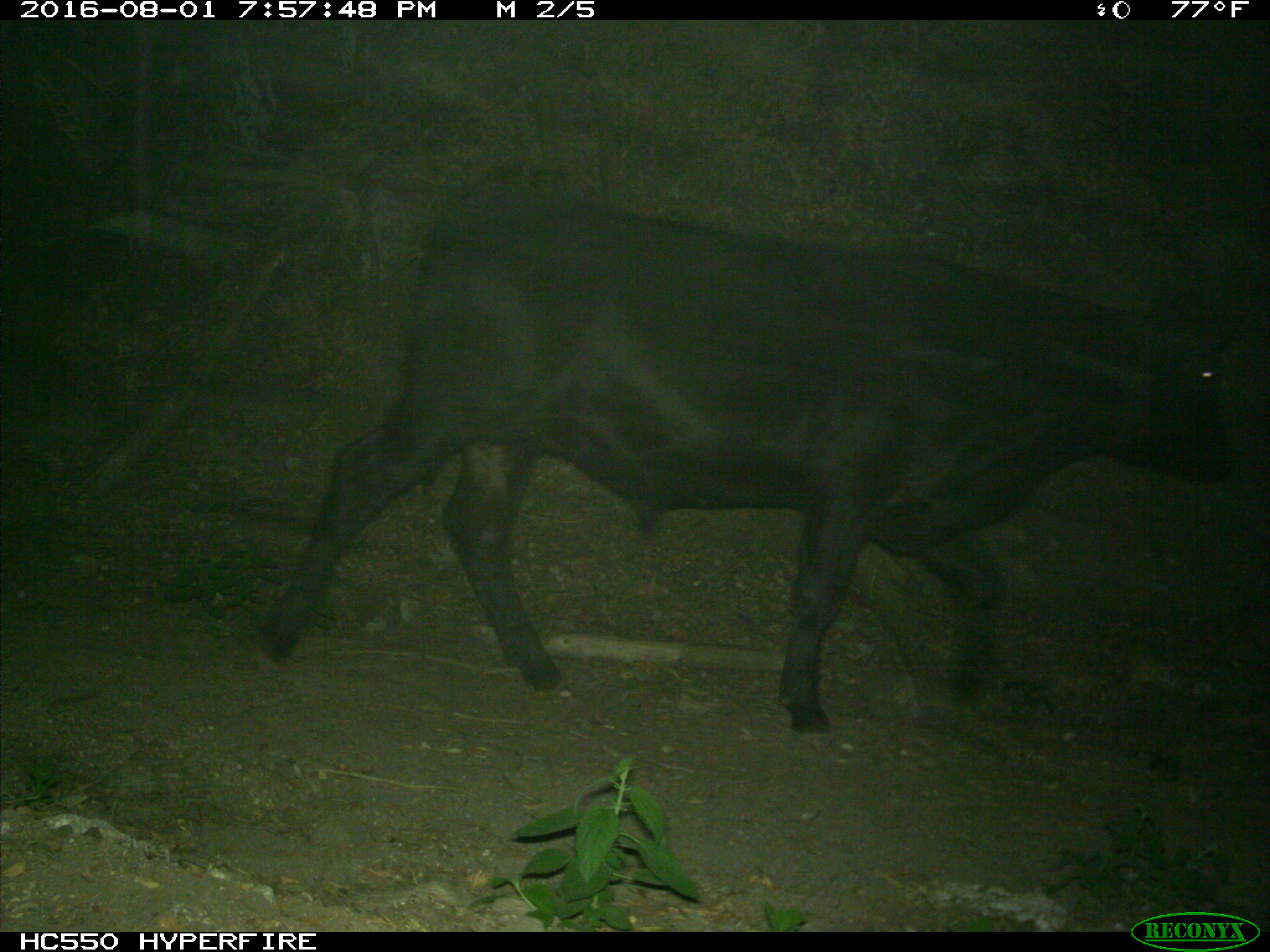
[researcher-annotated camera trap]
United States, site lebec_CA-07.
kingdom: Animalia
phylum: Chordata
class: Mammalia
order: Artiodactyla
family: Bovidae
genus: Bos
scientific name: Bos taurus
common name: domestic cow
Bos taurus (domestic cow).